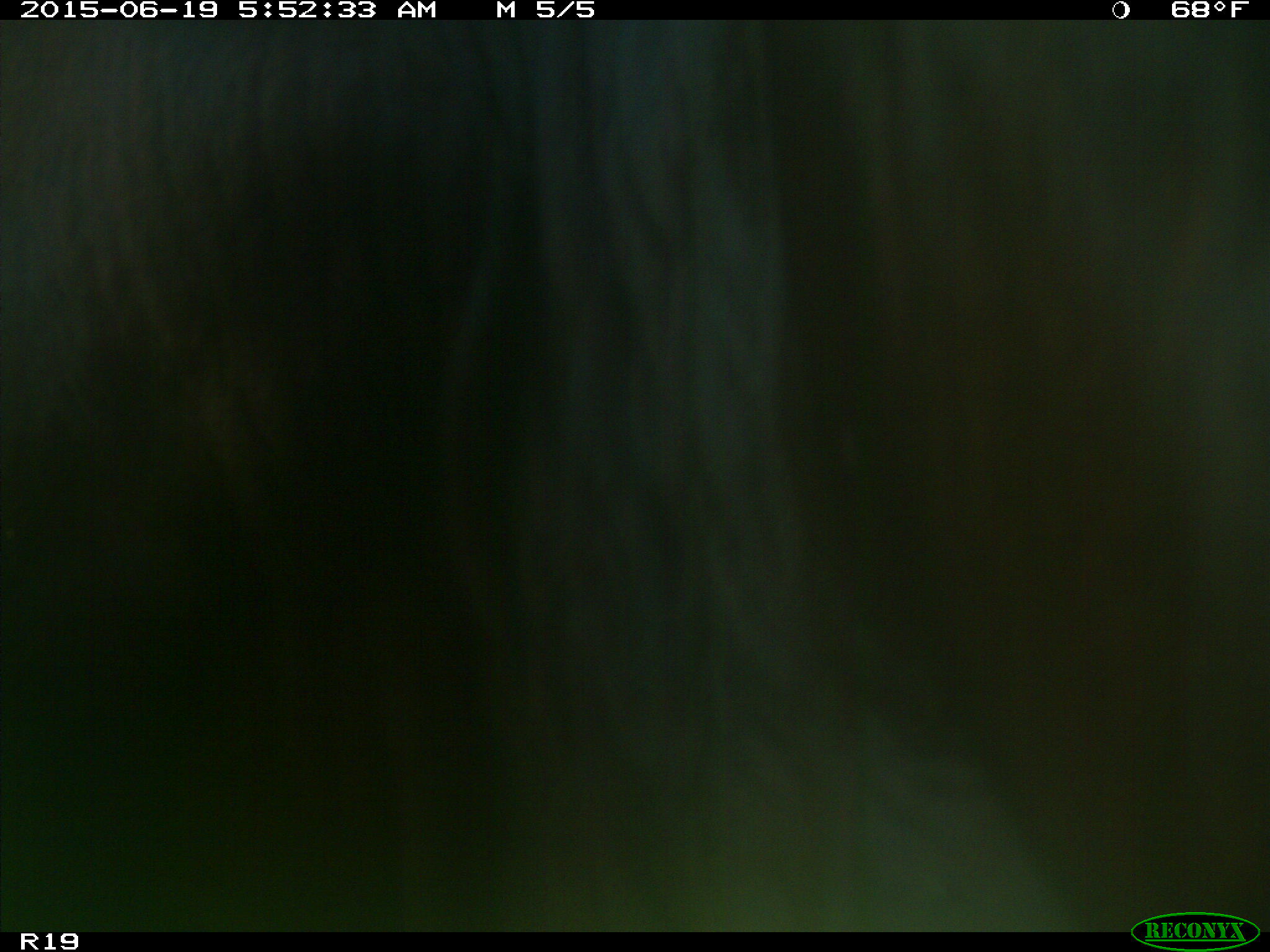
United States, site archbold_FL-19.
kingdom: Animalia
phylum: Chordata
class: Mammalia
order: Artiodactyla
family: Bovidae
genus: Bos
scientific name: Bos taurus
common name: domestic cow